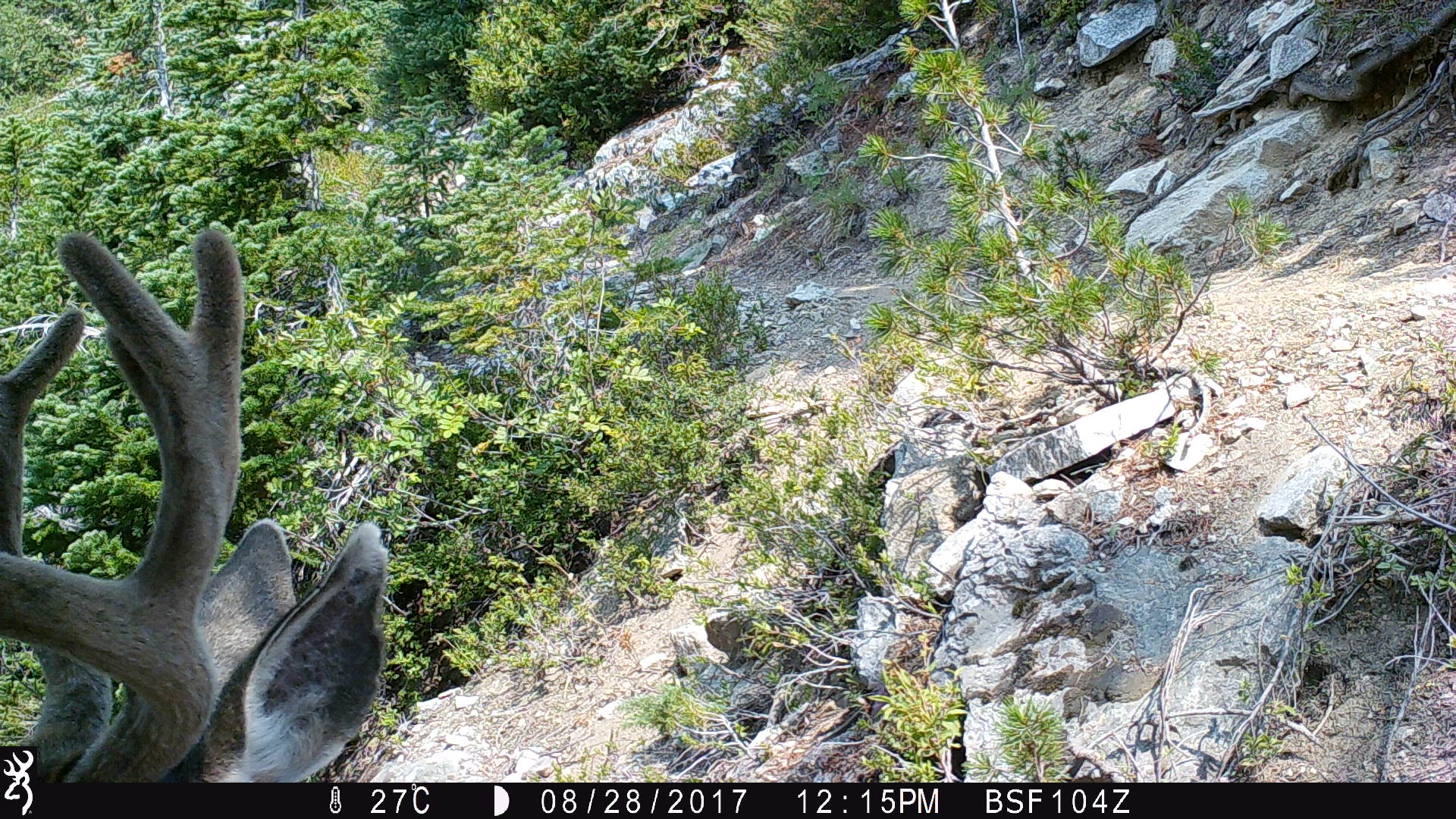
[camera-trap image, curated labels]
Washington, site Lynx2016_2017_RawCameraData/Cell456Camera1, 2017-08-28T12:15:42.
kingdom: Animalia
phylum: Chordata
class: Mammalia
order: Artiodactyla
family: Cervidae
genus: Odocoileus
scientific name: Odocoileus hemionus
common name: mule deer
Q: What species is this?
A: Odocoileus hemionus (mule deer).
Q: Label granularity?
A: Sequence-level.